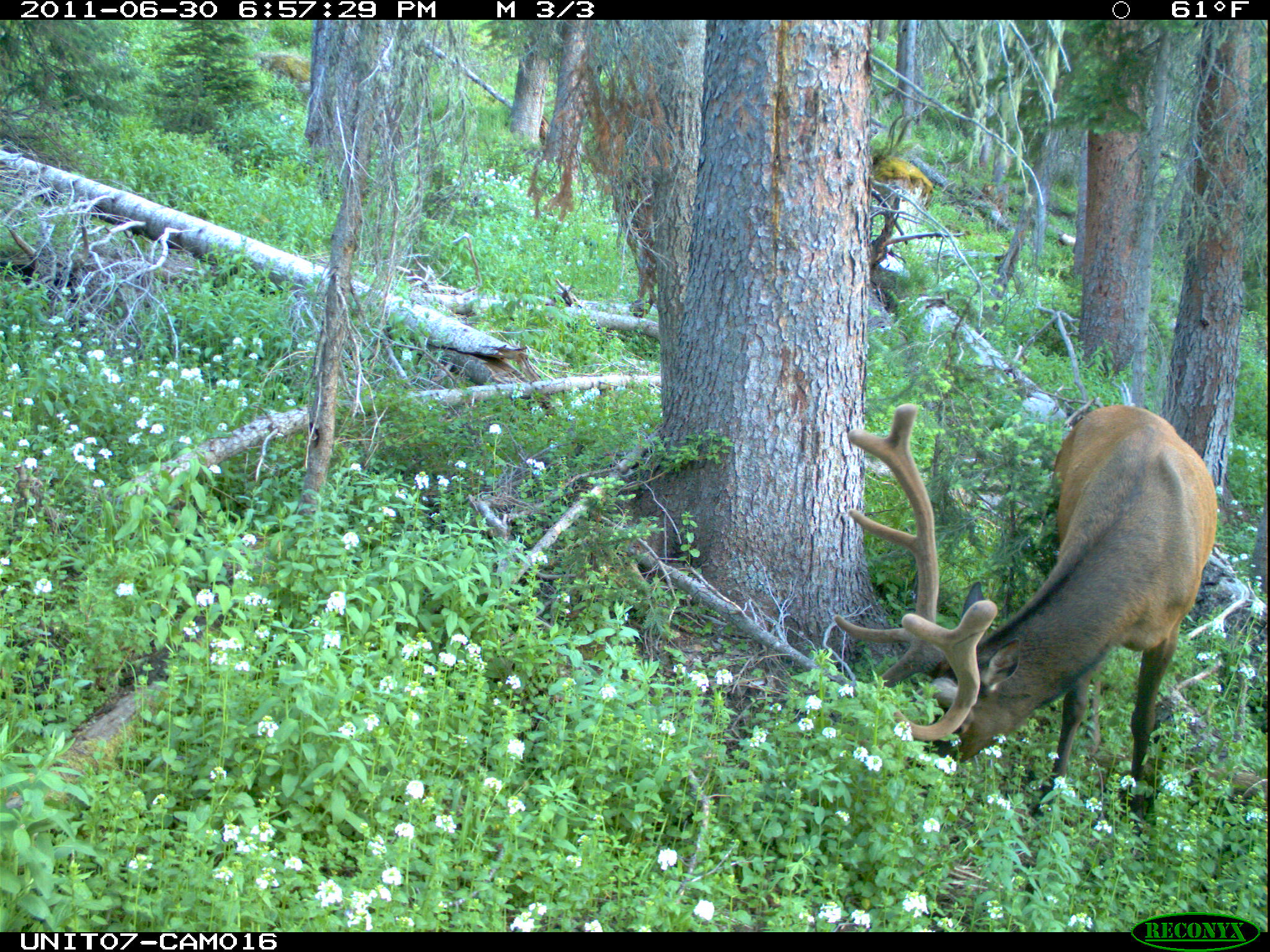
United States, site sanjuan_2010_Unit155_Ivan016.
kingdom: Animalia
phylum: Chordata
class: Mammalia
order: Artiodactyla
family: Cervidae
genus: Cervus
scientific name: Cervus elaphus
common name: red deer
Cervus elaphus (red deer).